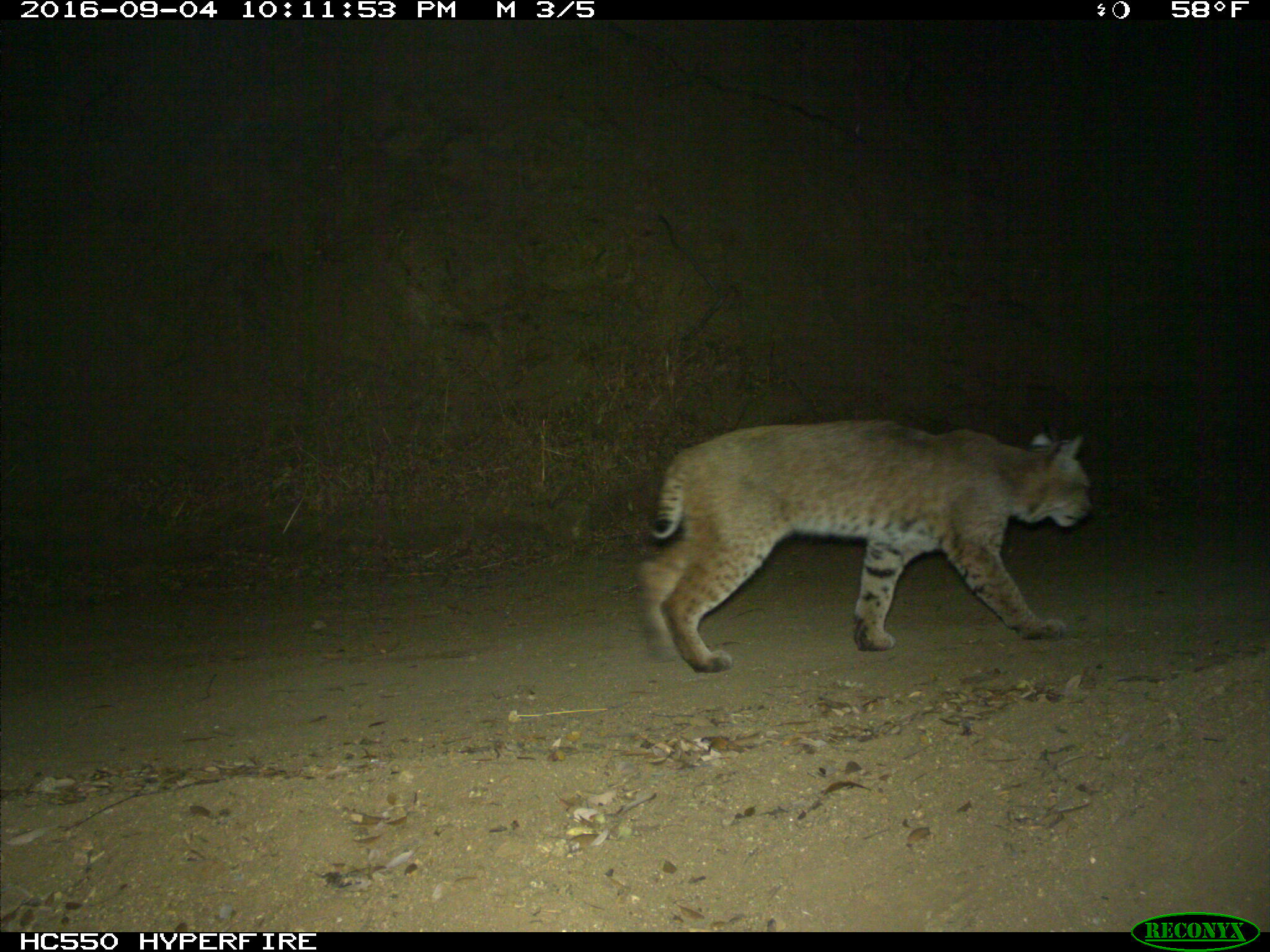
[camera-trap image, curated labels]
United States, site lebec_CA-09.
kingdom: Animalia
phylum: Chordata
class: Mammalia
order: Carnivora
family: Felidae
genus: Lynx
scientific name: Lynx rufus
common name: bobcat